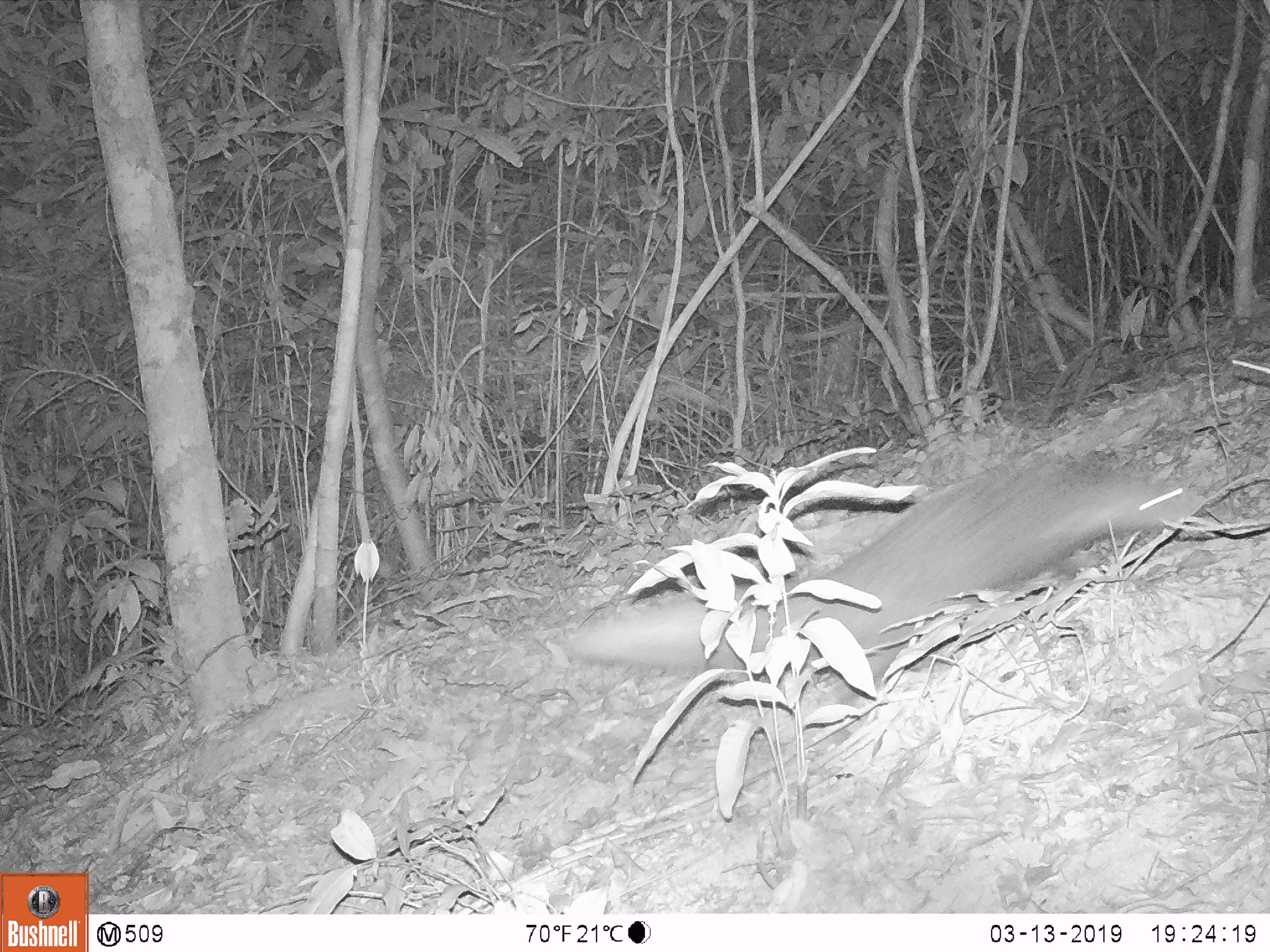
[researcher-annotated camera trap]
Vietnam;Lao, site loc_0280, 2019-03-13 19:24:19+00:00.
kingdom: Animalia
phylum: Chordata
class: Mammalia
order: Carnivora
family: Herpestidae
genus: Urva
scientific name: Urva urva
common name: crab-eating mongoose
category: crab eating mongoose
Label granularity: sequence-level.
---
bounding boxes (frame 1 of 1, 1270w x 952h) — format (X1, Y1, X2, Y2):
crab eating mongoose: (566, 459, 1195, 702)